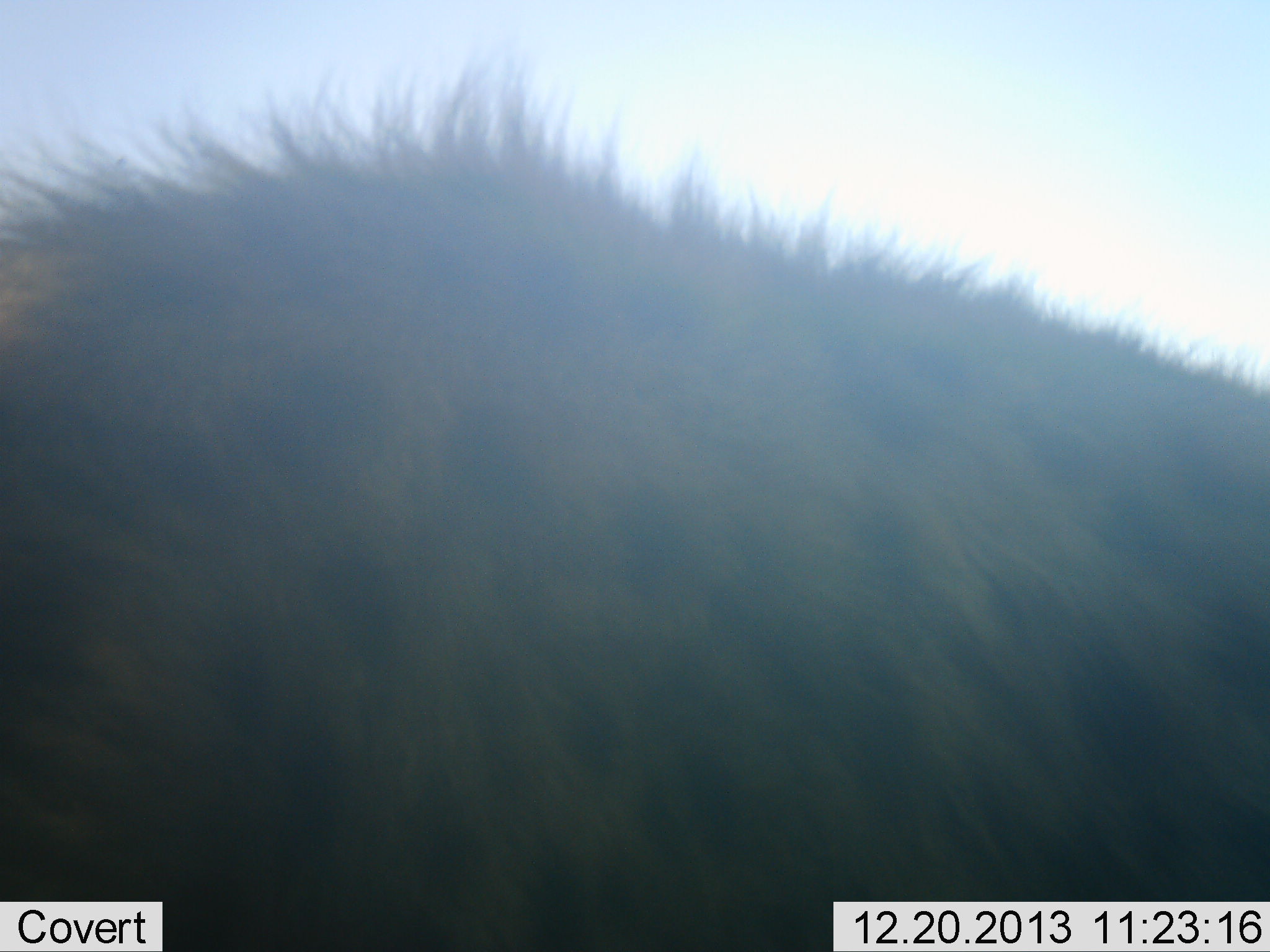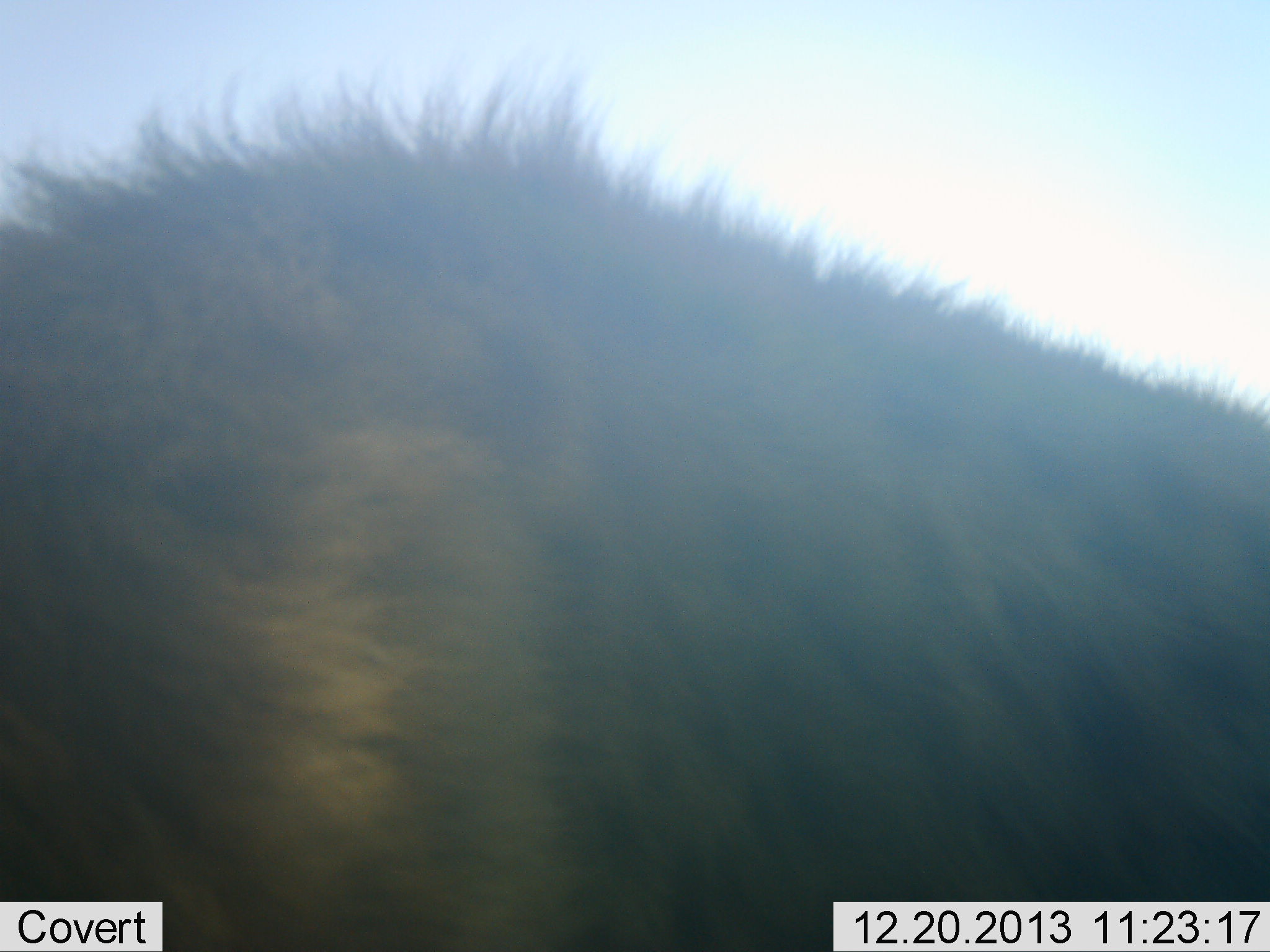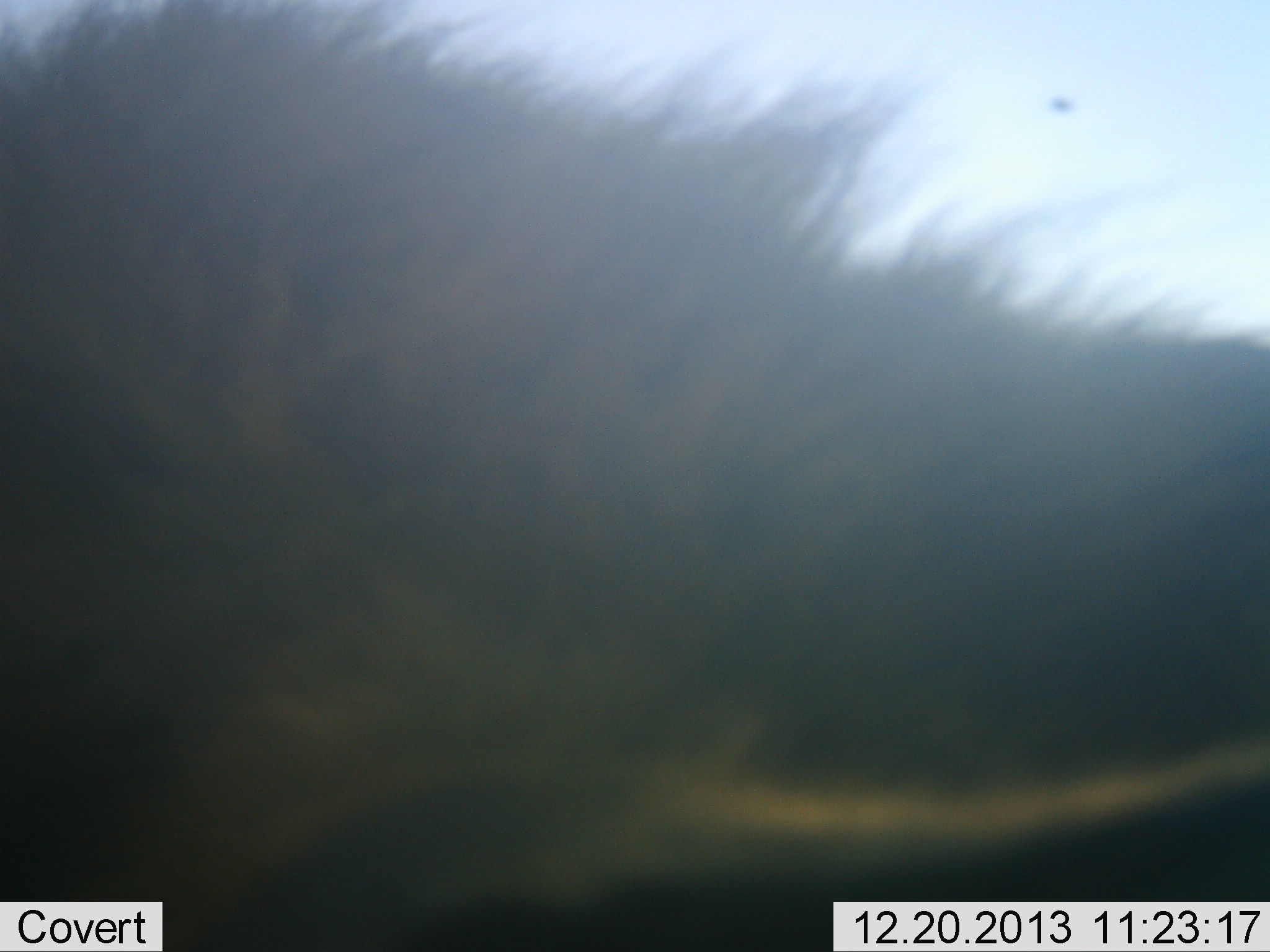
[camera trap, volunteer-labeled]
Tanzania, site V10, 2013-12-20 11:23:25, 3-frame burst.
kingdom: Animalia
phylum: Chordata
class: Mammalia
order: Carnivora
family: Hyaenidae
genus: Crocuta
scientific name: Crocuta crocuta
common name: spotted hyena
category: hyenaspotted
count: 1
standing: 86%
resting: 0%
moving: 0%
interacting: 29%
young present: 0%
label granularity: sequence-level